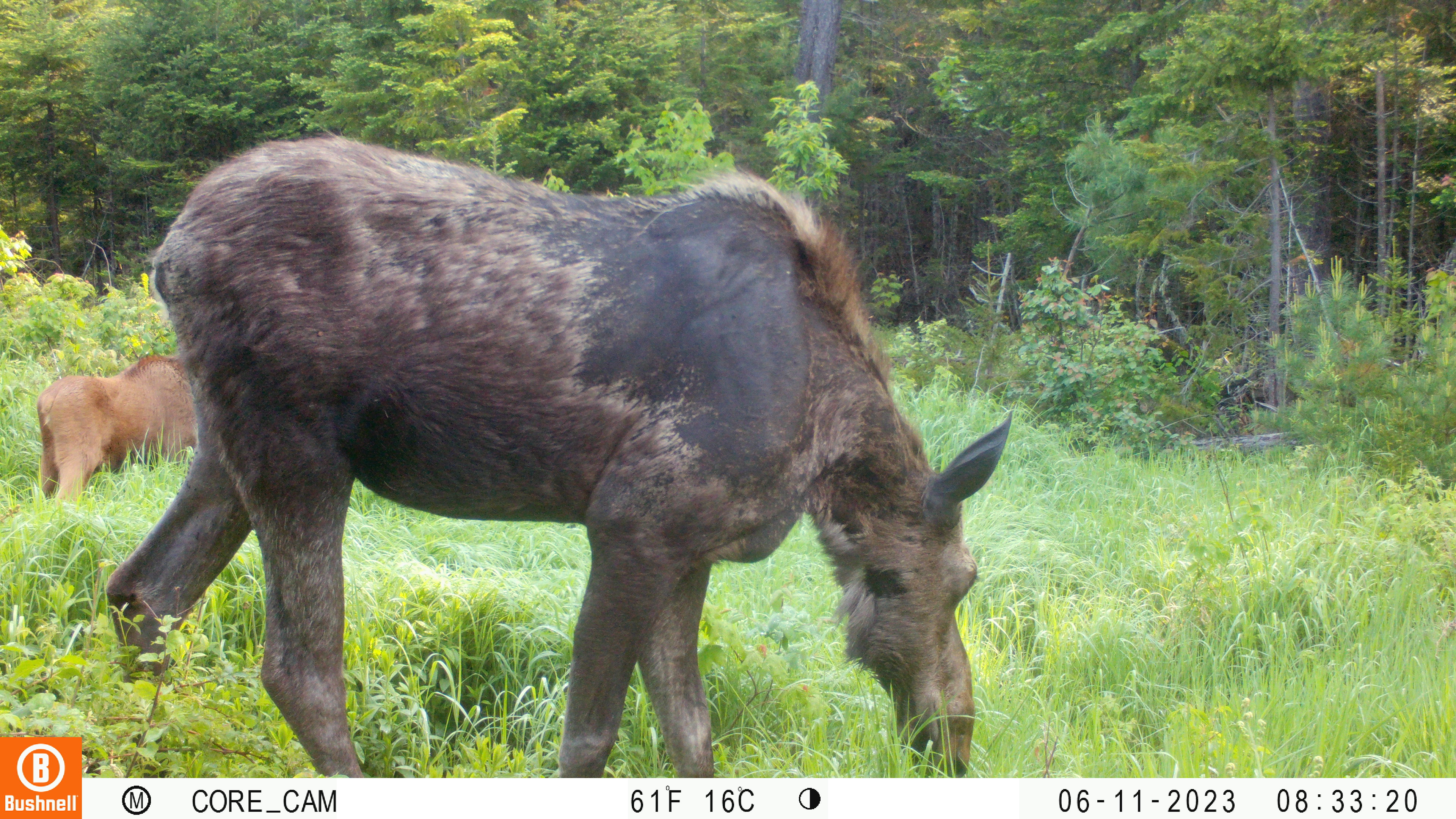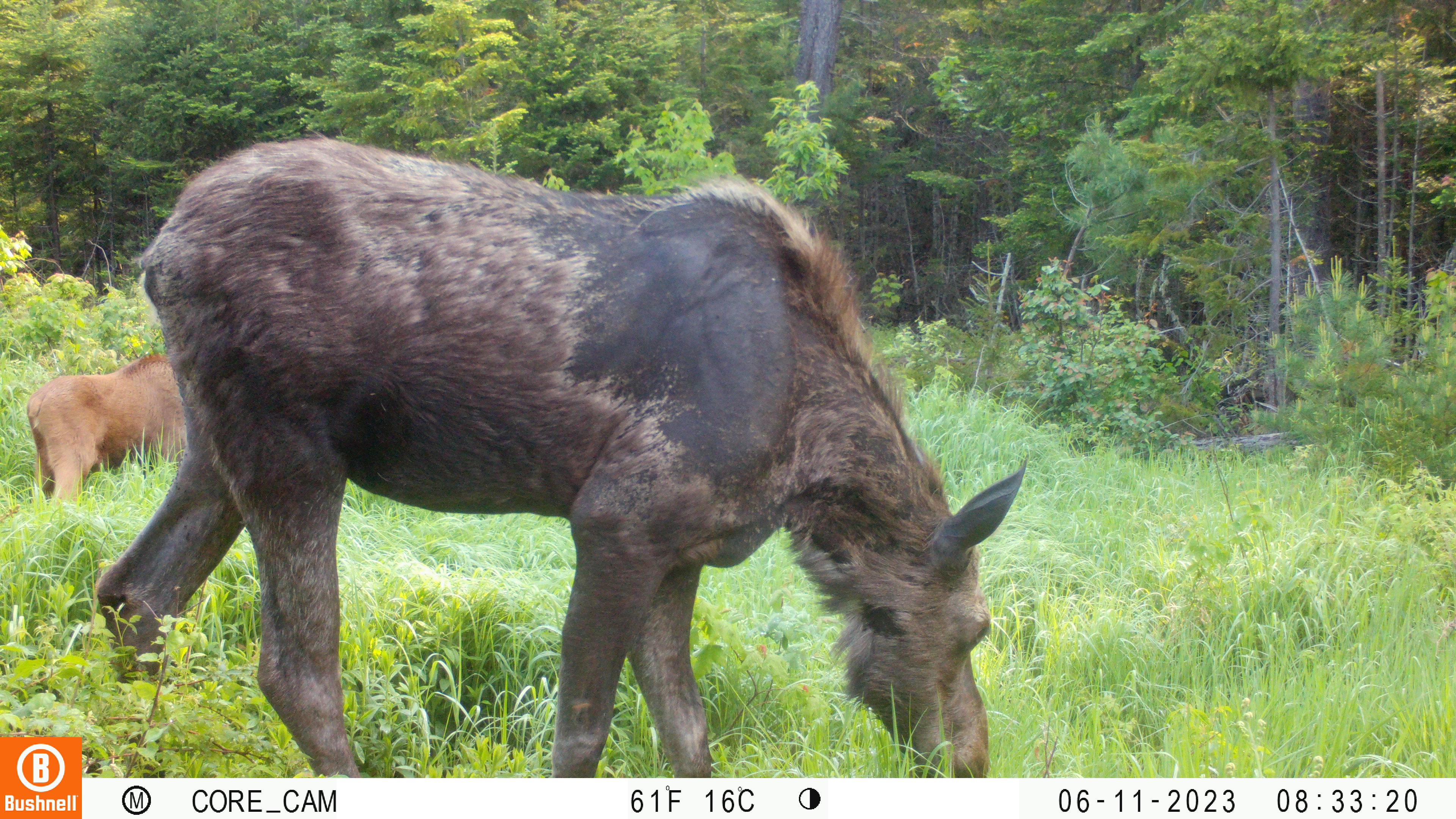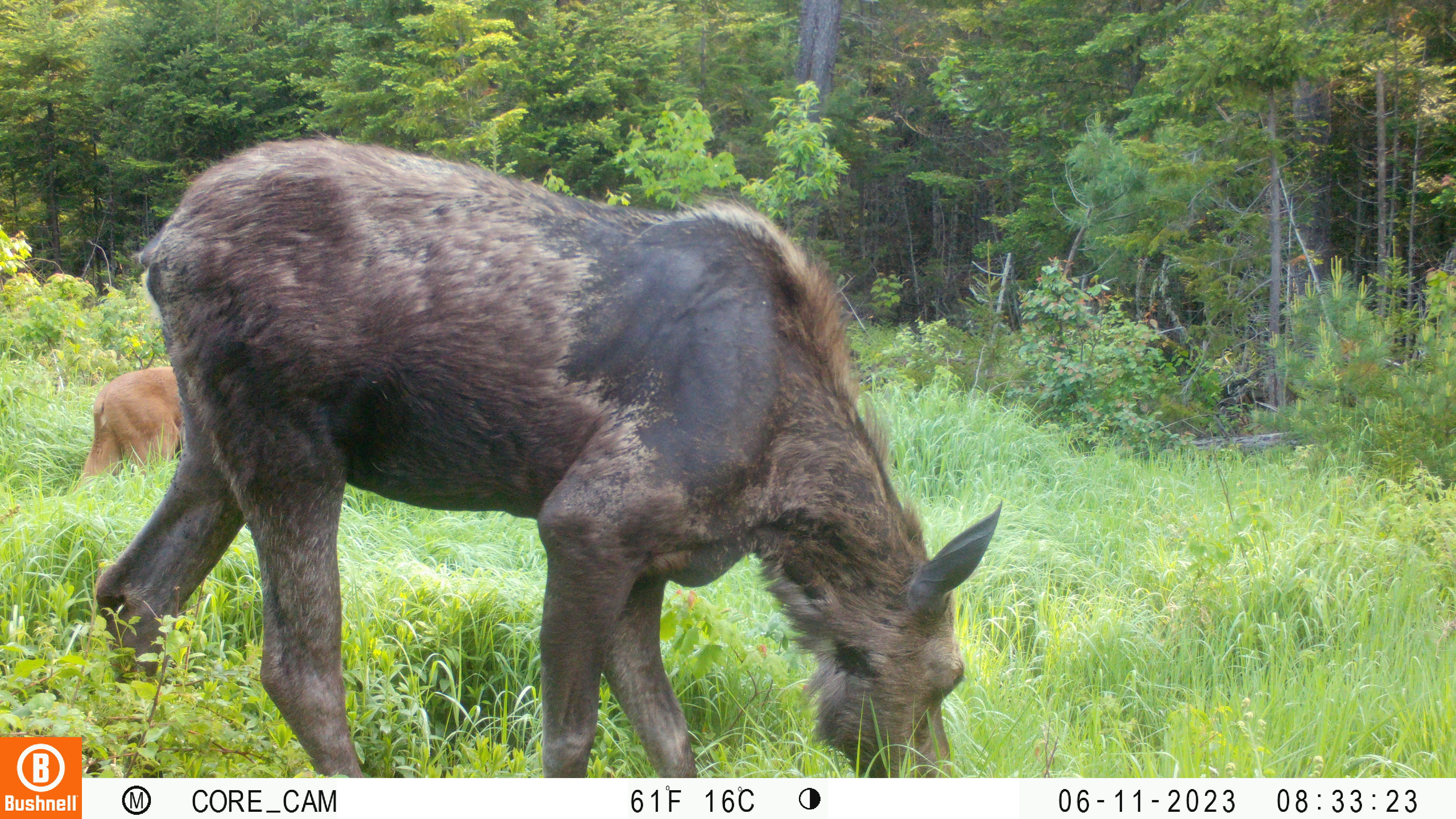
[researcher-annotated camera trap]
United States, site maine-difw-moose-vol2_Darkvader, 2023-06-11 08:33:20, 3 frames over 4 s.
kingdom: Animalia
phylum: Chordata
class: Mammalia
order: Artiodactyla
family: Cervidae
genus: Alces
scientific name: Alces alces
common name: moose